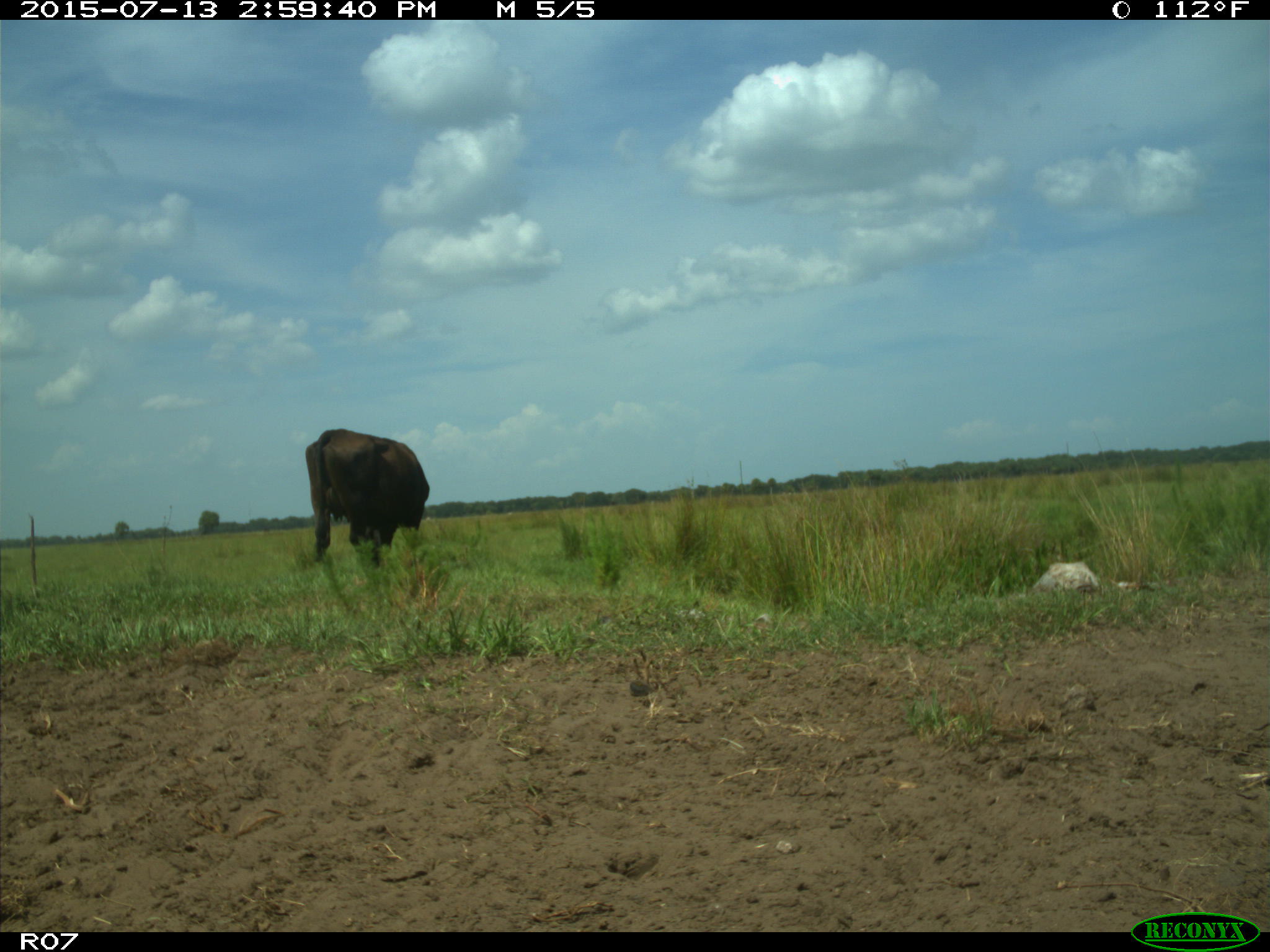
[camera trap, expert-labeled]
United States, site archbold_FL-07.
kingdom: Animalia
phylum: Chordata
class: Mammalia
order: Artiodactyla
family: Bovidae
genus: Bos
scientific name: Bos taurus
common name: domestic cow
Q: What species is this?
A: Bos taurus (domestic cow).